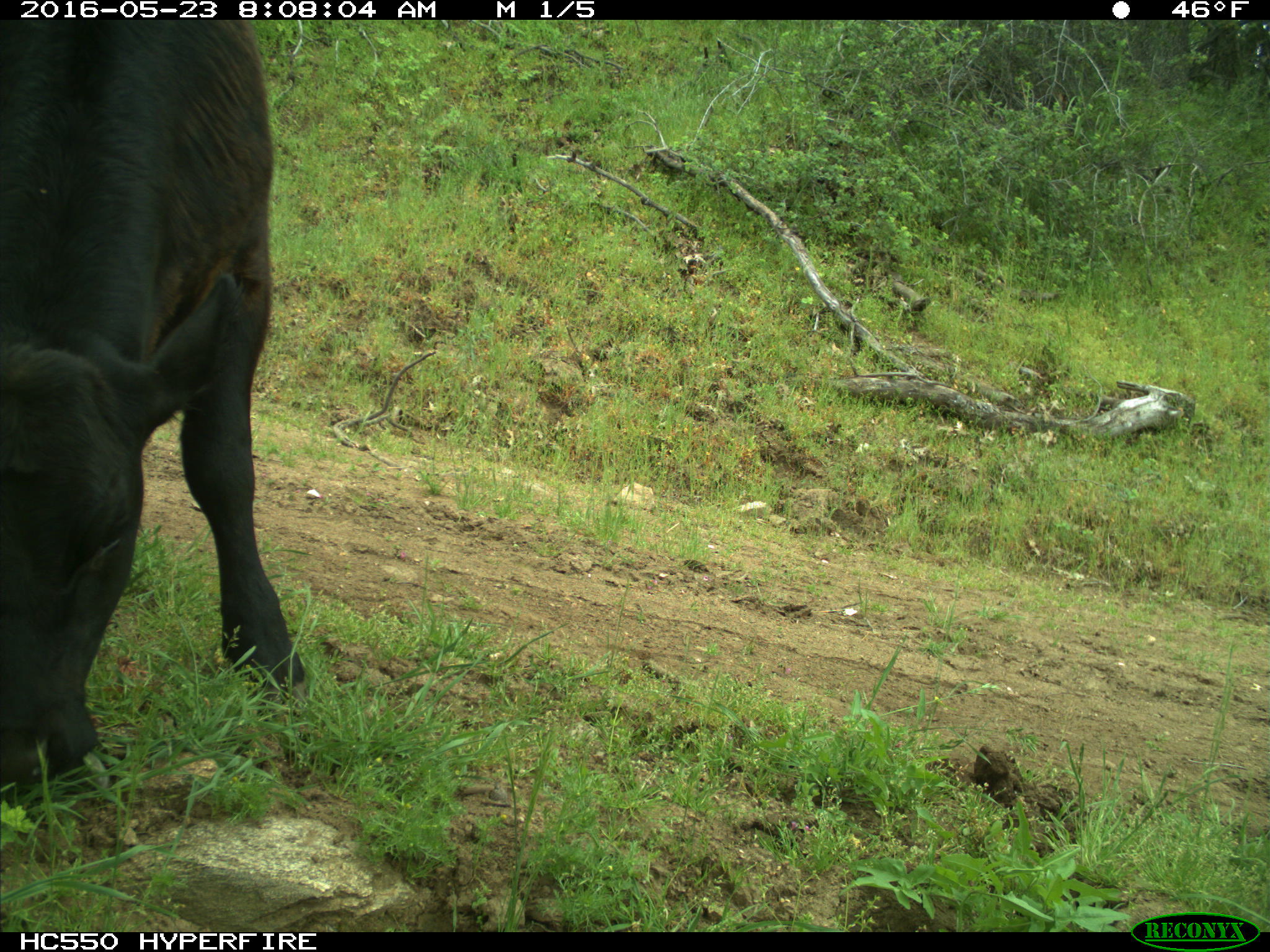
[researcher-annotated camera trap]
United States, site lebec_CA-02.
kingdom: Animalia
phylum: Chordata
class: Mammalia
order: Artiodactyla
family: Bovidae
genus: Bos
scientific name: Bos taurus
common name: domestic cow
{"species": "Bos taurus (domestic cow)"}